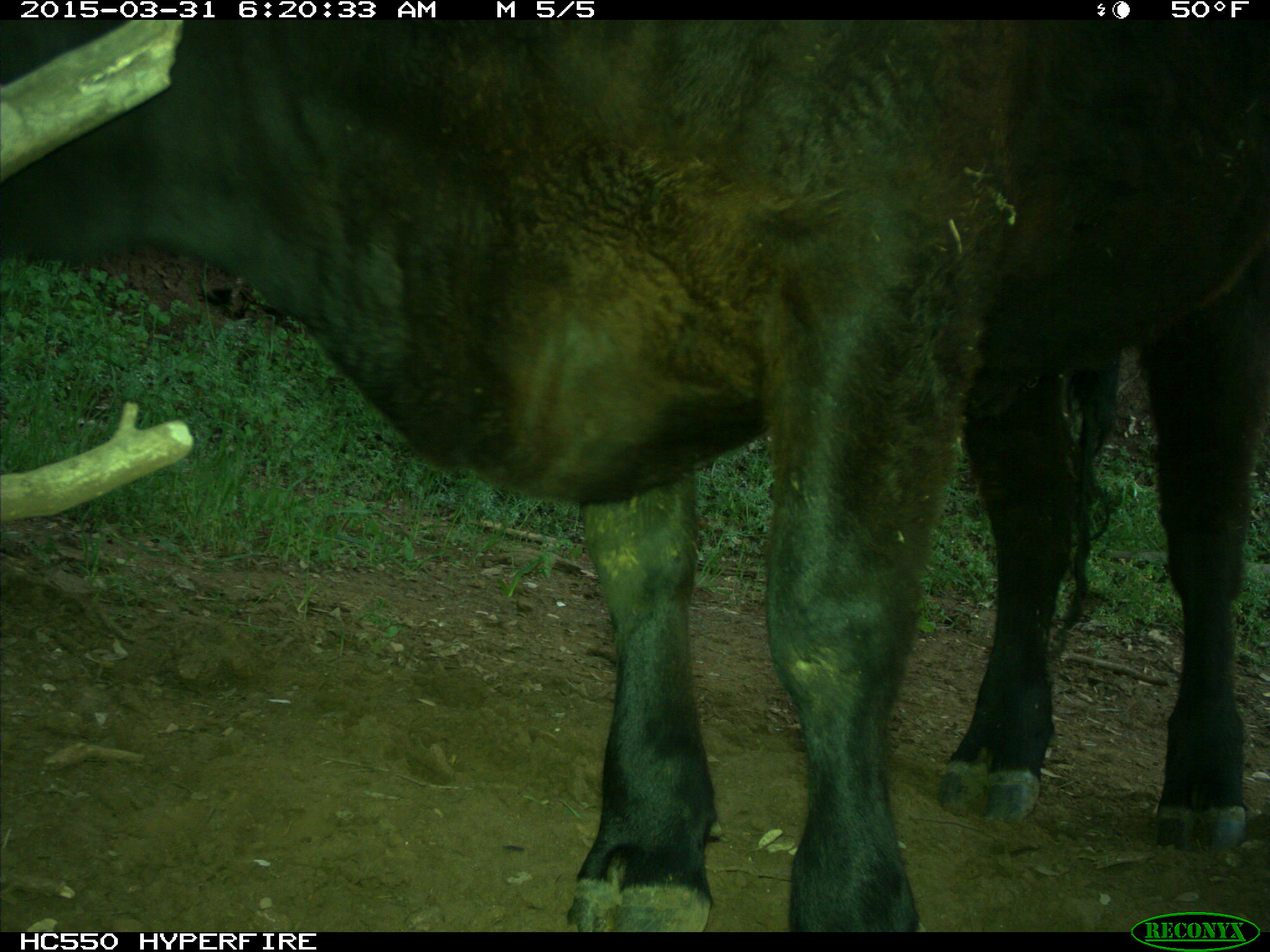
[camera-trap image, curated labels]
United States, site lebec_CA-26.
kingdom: Animalia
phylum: Chordata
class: Mammalia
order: Artiodactyla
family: Bovidae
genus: Bos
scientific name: Bos taurus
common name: domestic cow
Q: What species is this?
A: Bos taurus (domestic cow).